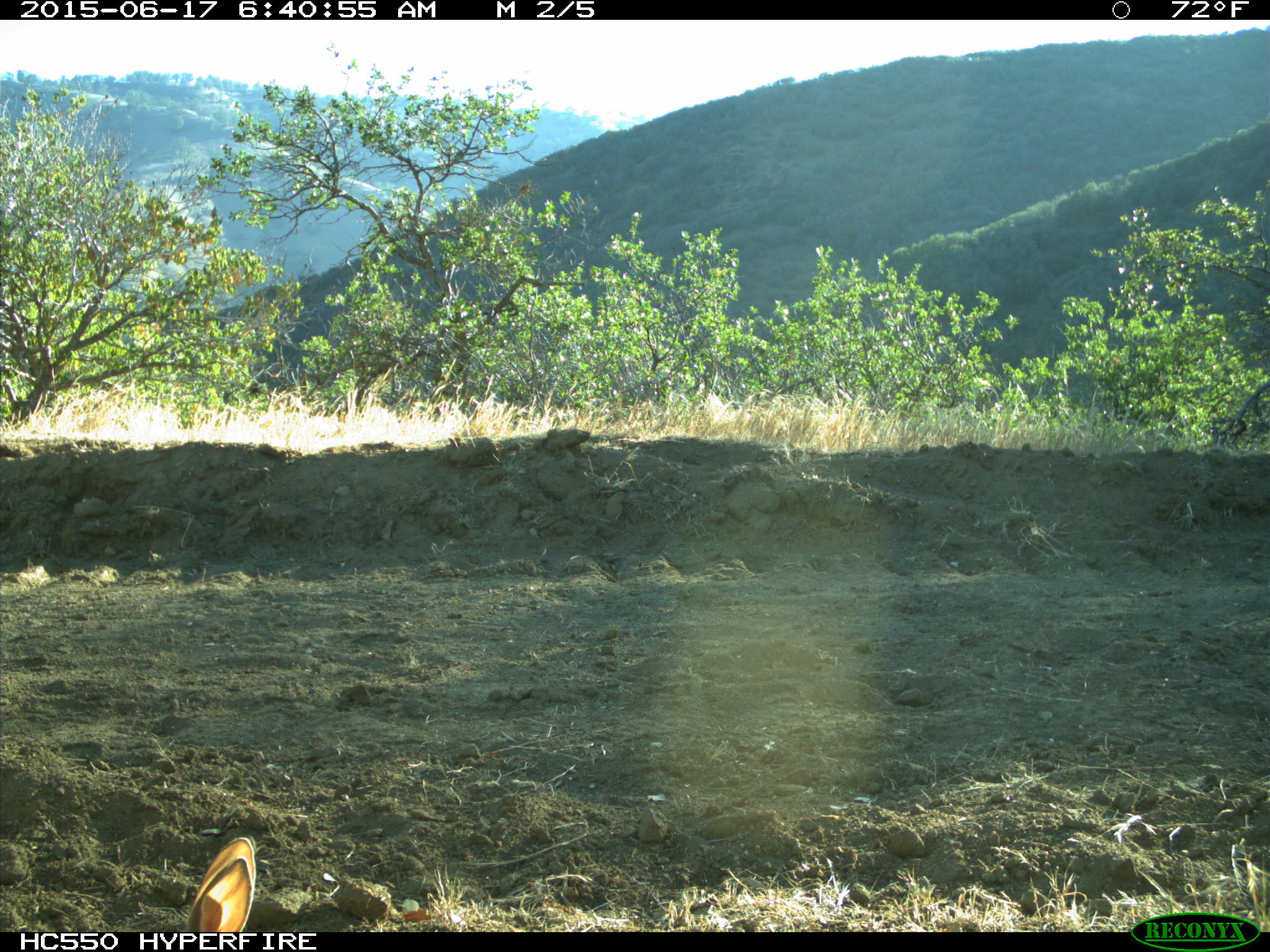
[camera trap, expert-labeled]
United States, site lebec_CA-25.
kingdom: Animalia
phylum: Chordata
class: Mammalia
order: Lagomorpha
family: Leporidae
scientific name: Leporidae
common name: rabbits and hares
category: unidentified rabbit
Unidentified rabbit (rabbits and hares) (Leporidae).